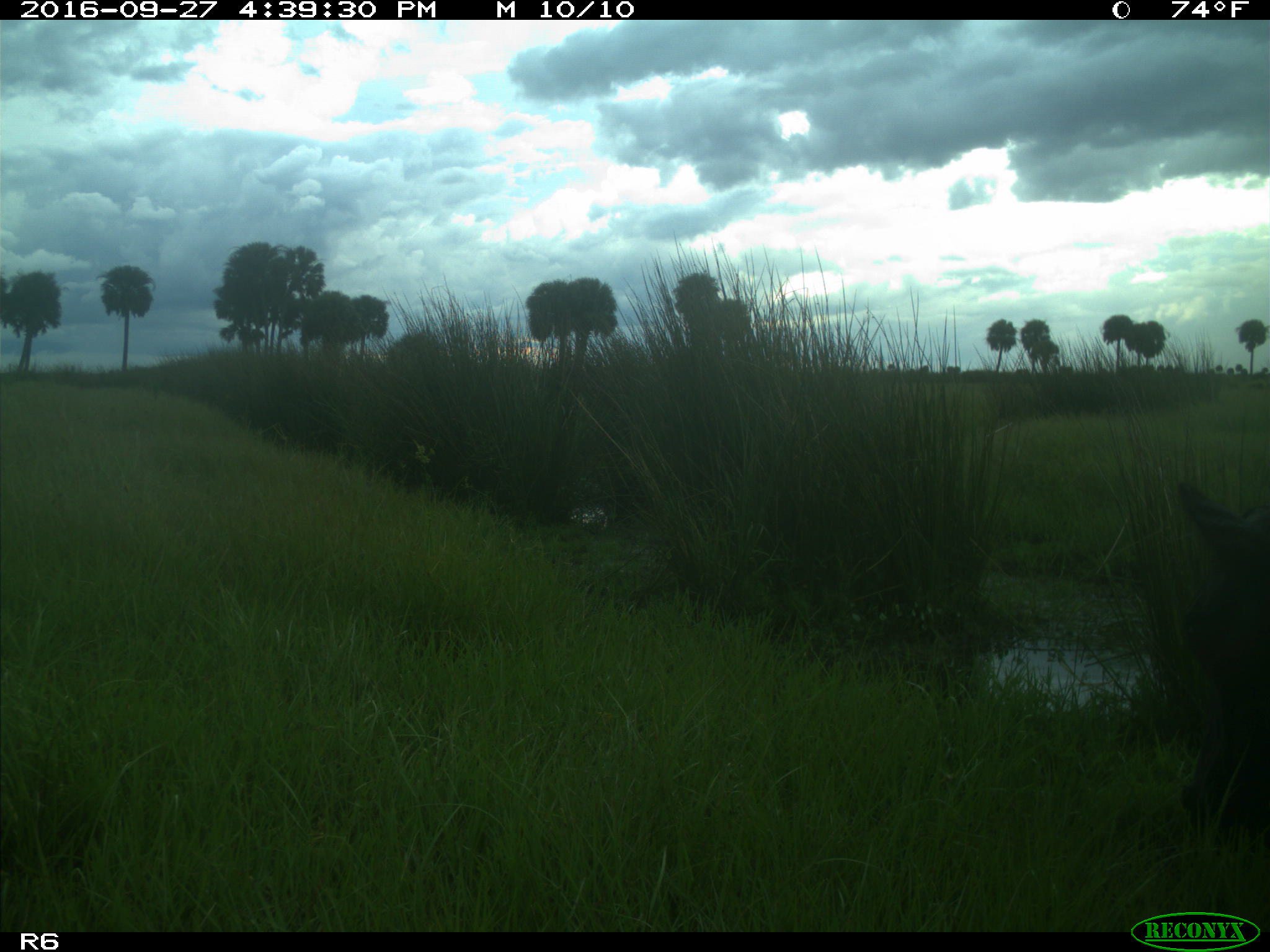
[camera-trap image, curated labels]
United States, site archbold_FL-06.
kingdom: Animalia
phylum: Chordata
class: Mammalia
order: Artiodactyla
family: Bovidae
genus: Bos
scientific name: Bos taurus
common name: domestic cow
Bos taurus (domestic cow).